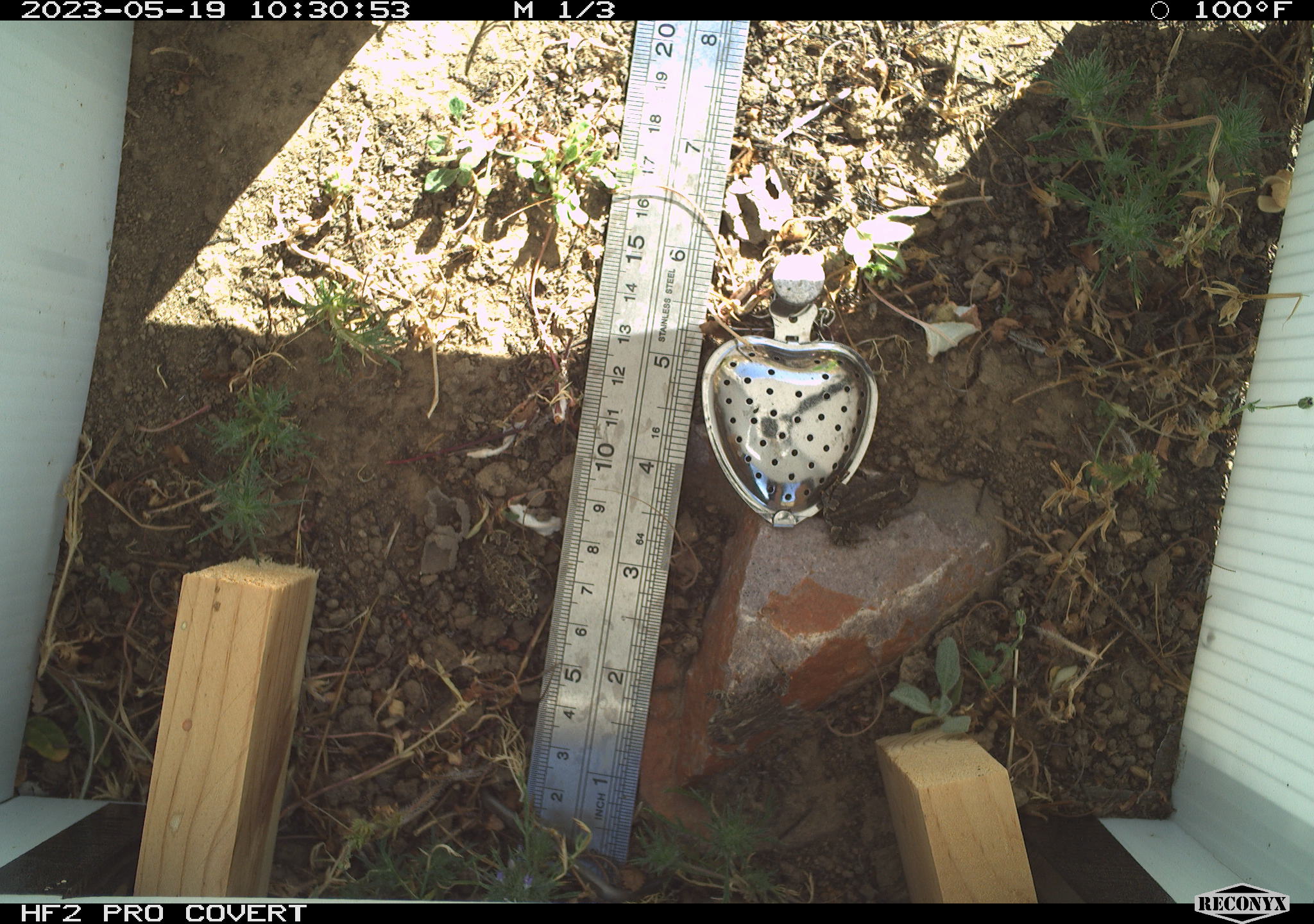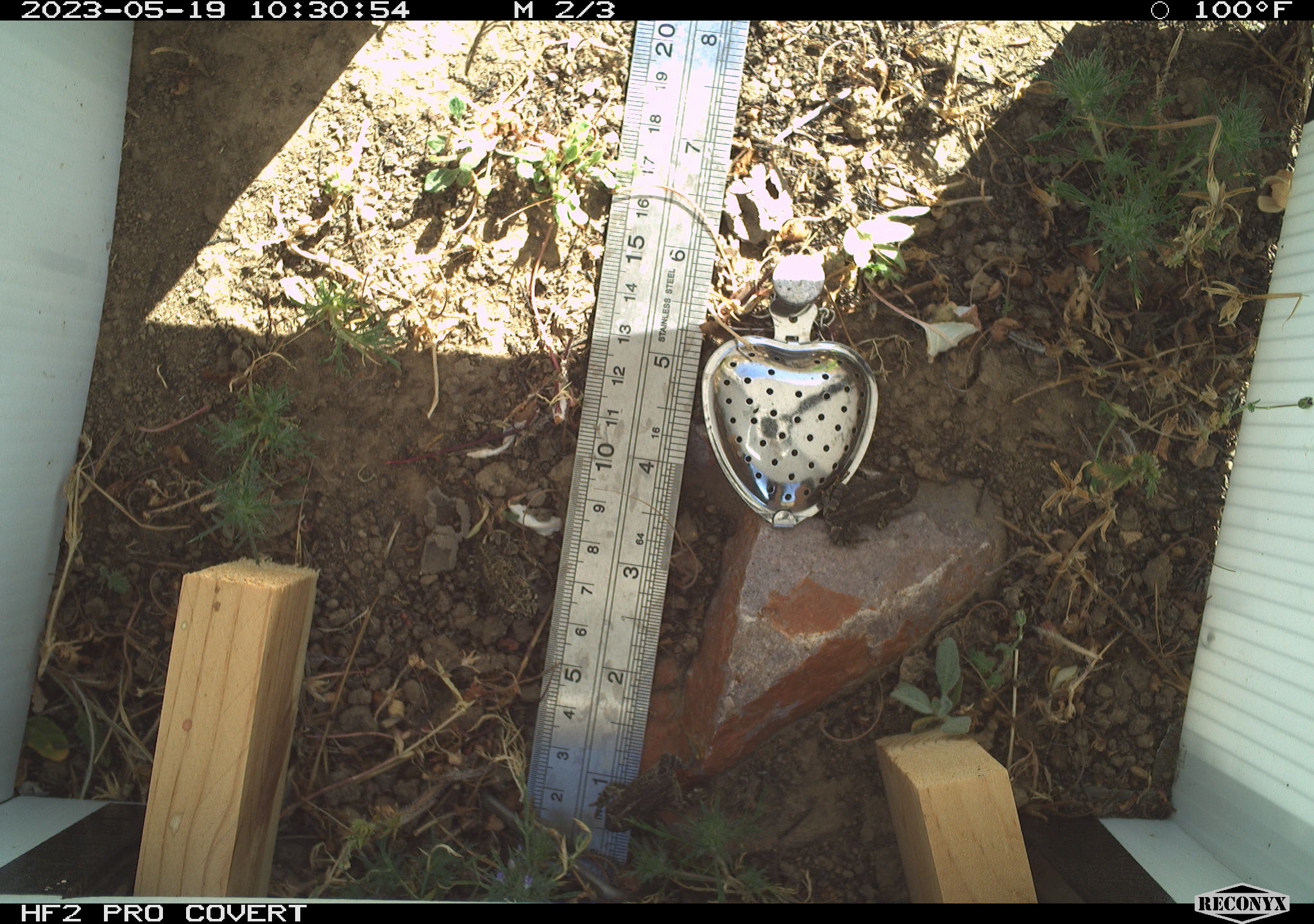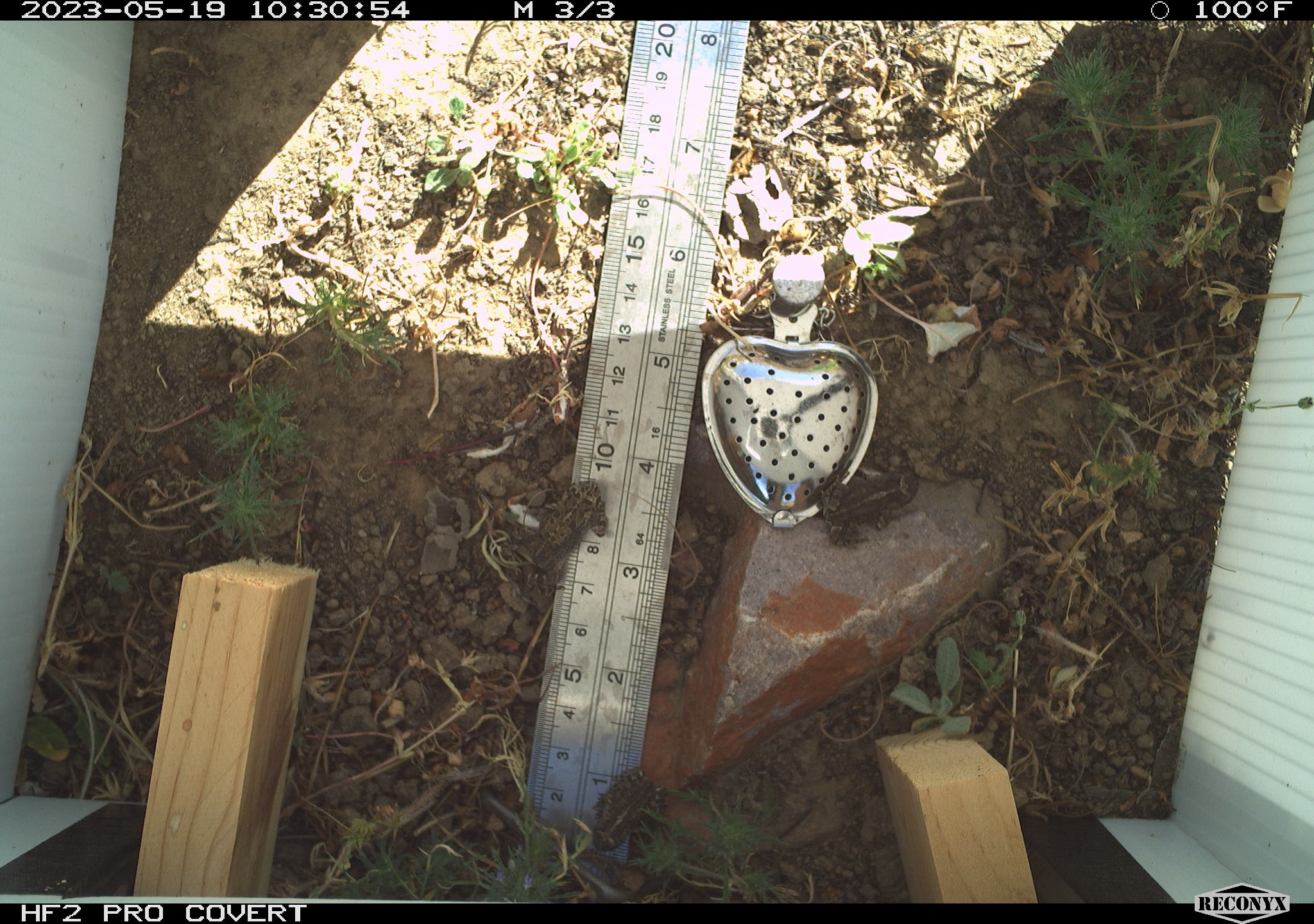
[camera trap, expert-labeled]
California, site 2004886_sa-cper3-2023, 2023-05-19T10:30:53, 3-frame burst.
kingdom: Animalia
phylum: Chordata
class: Amphibia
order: Anura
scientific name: Anura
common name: frogs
Frogs (Anura).